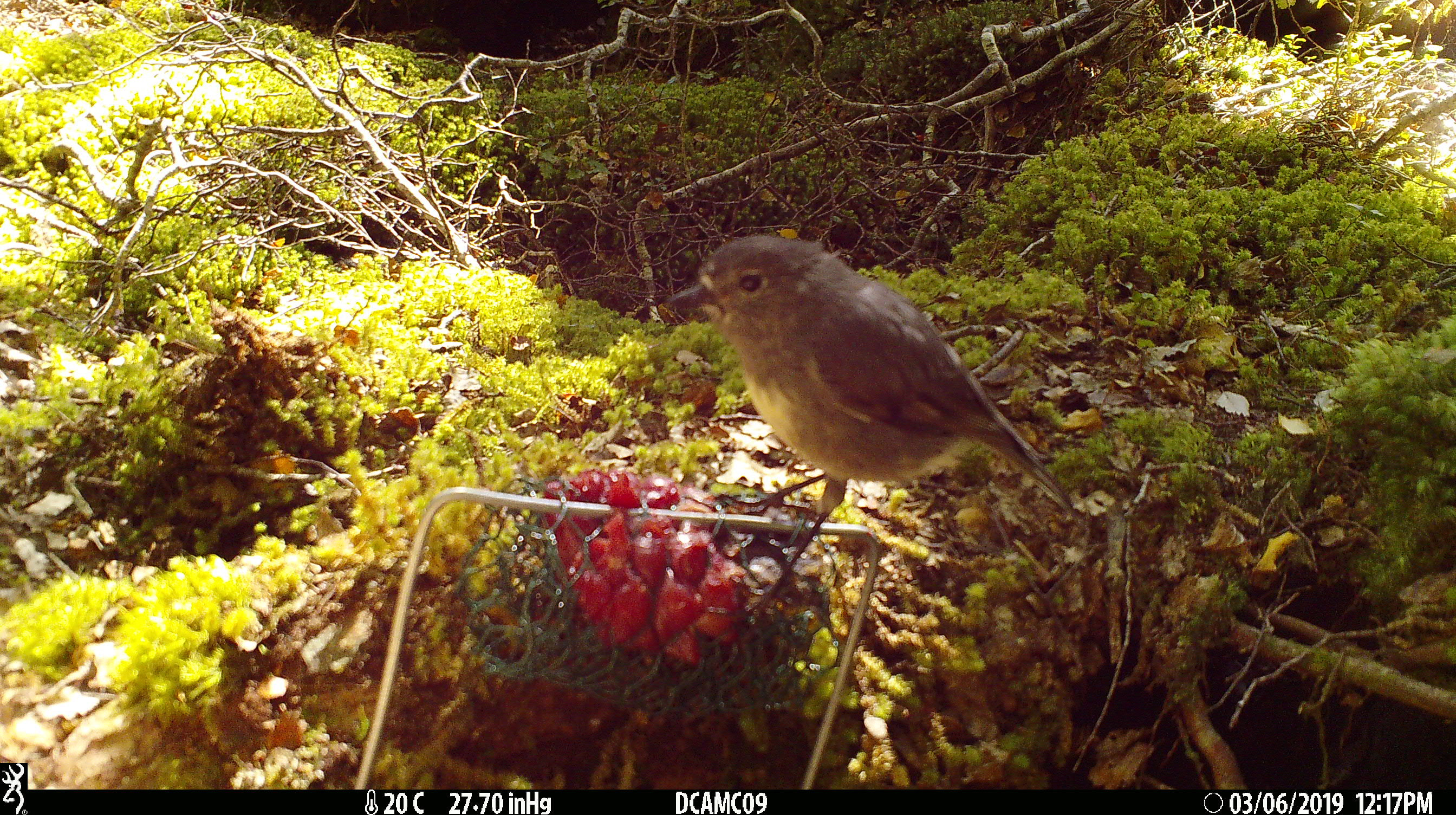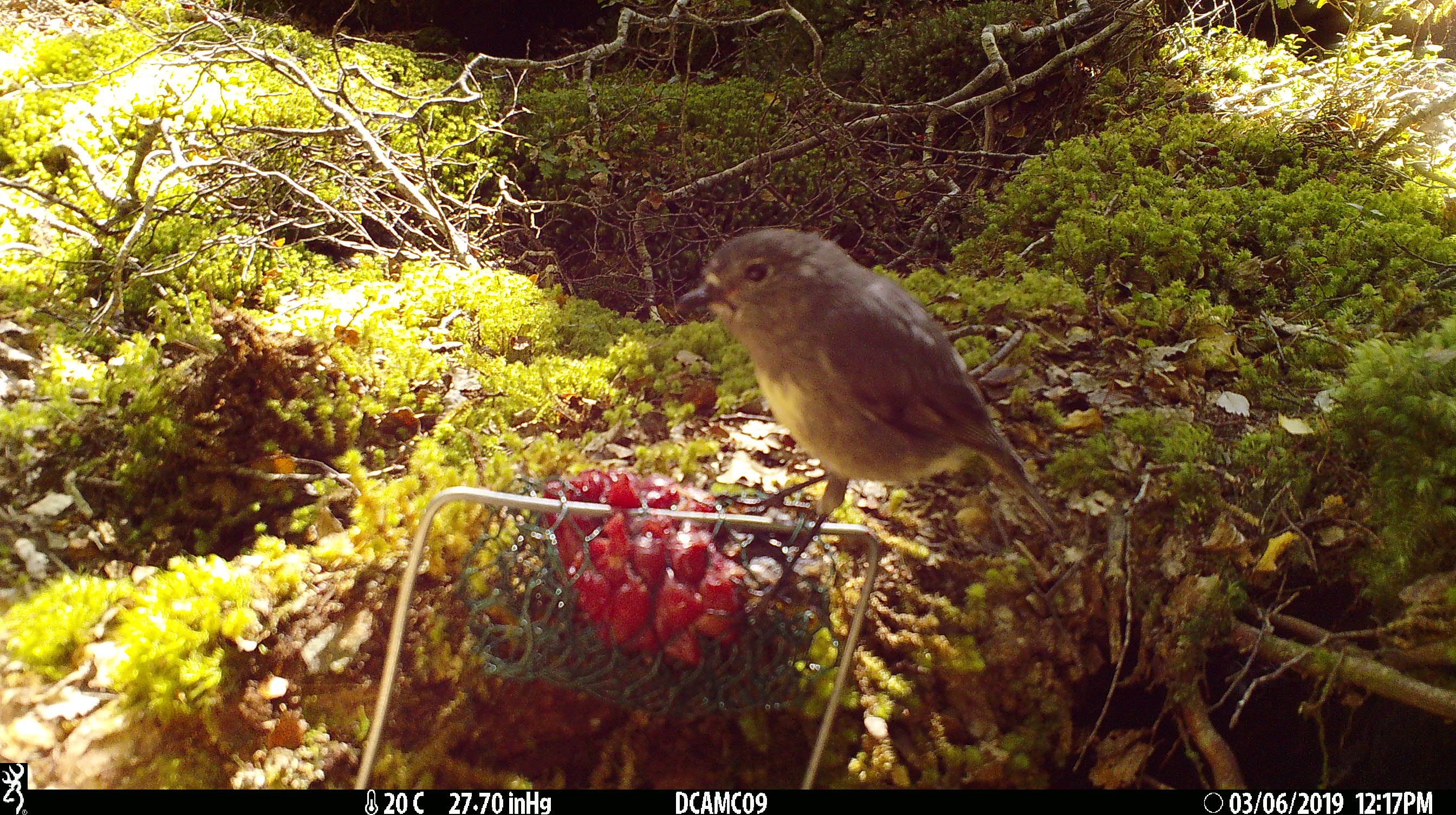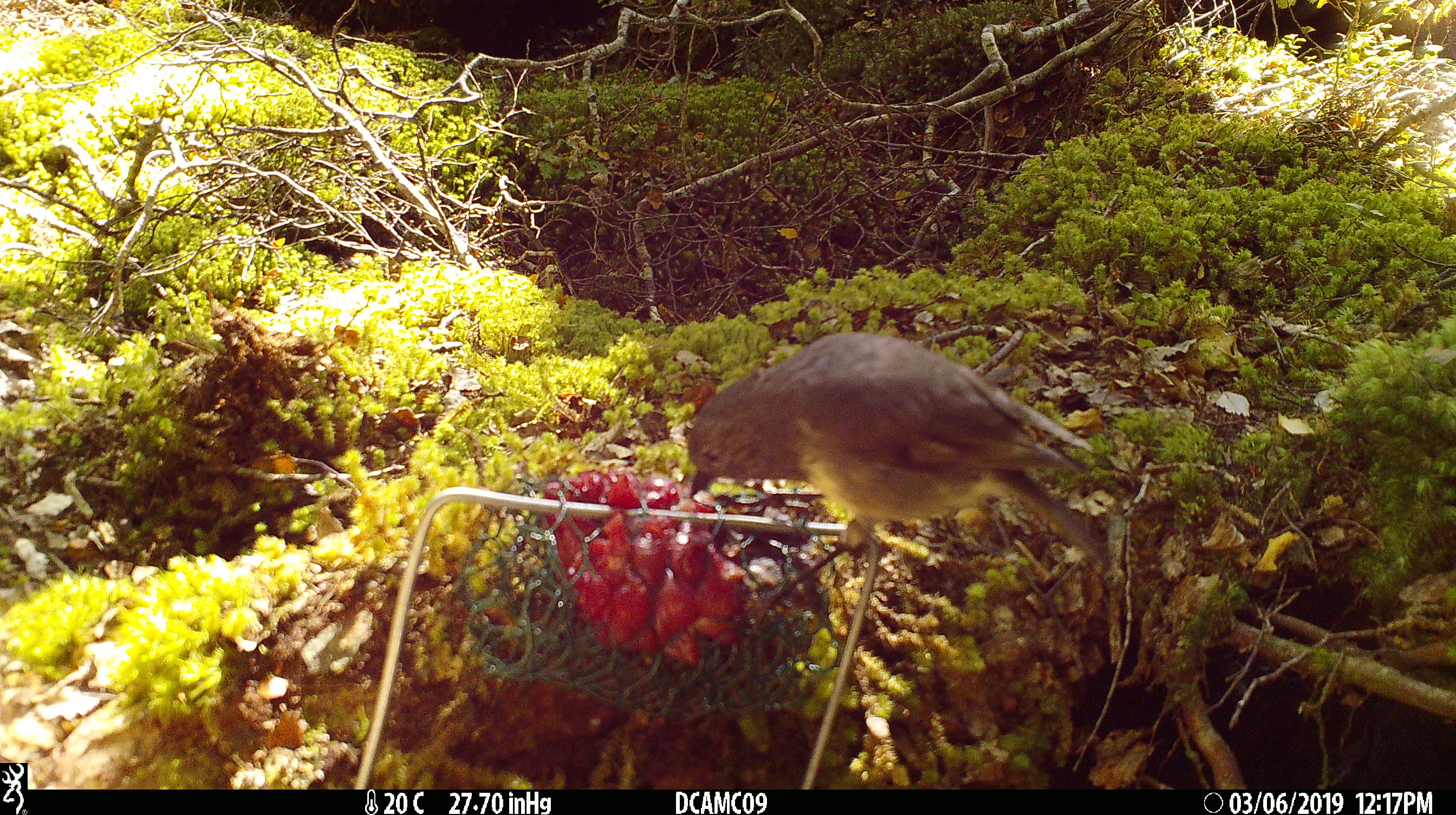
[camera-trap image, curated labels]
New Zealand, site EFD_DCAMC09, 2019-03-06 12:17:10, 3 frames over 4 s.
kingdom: Animalia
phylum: Chordata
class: Aves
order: Passeriformes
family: Petroicidae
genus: Petroica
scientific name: Petroica australis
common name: new zealand robin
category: robin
Robin (new zealand robin) (Petroica australis).